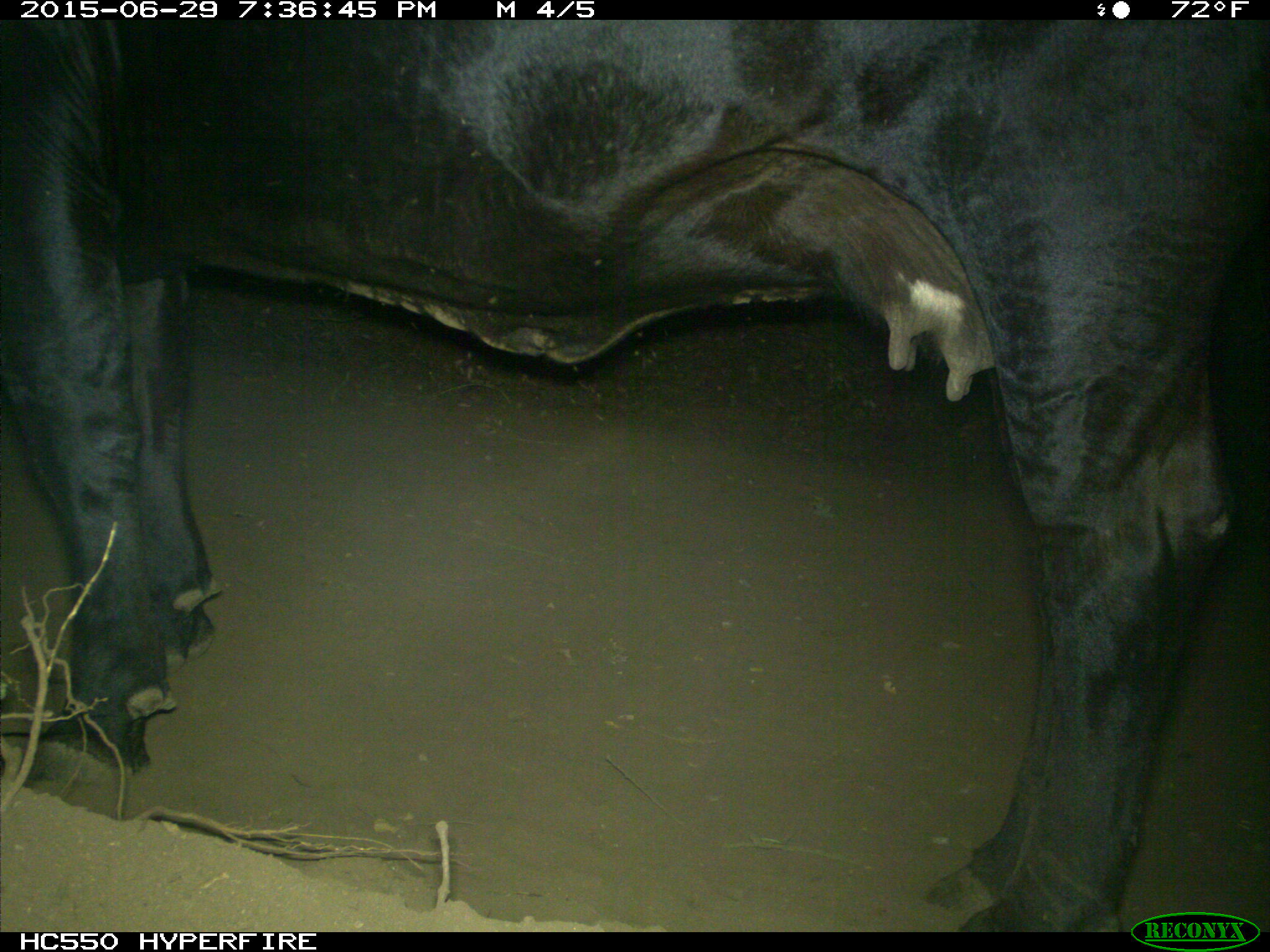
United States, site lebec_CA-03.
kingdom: Animalia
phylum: Chordata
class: Mammalia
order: Artiodactyla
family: Bovidae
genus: Bos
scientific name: Bos taurus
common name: domestic cow